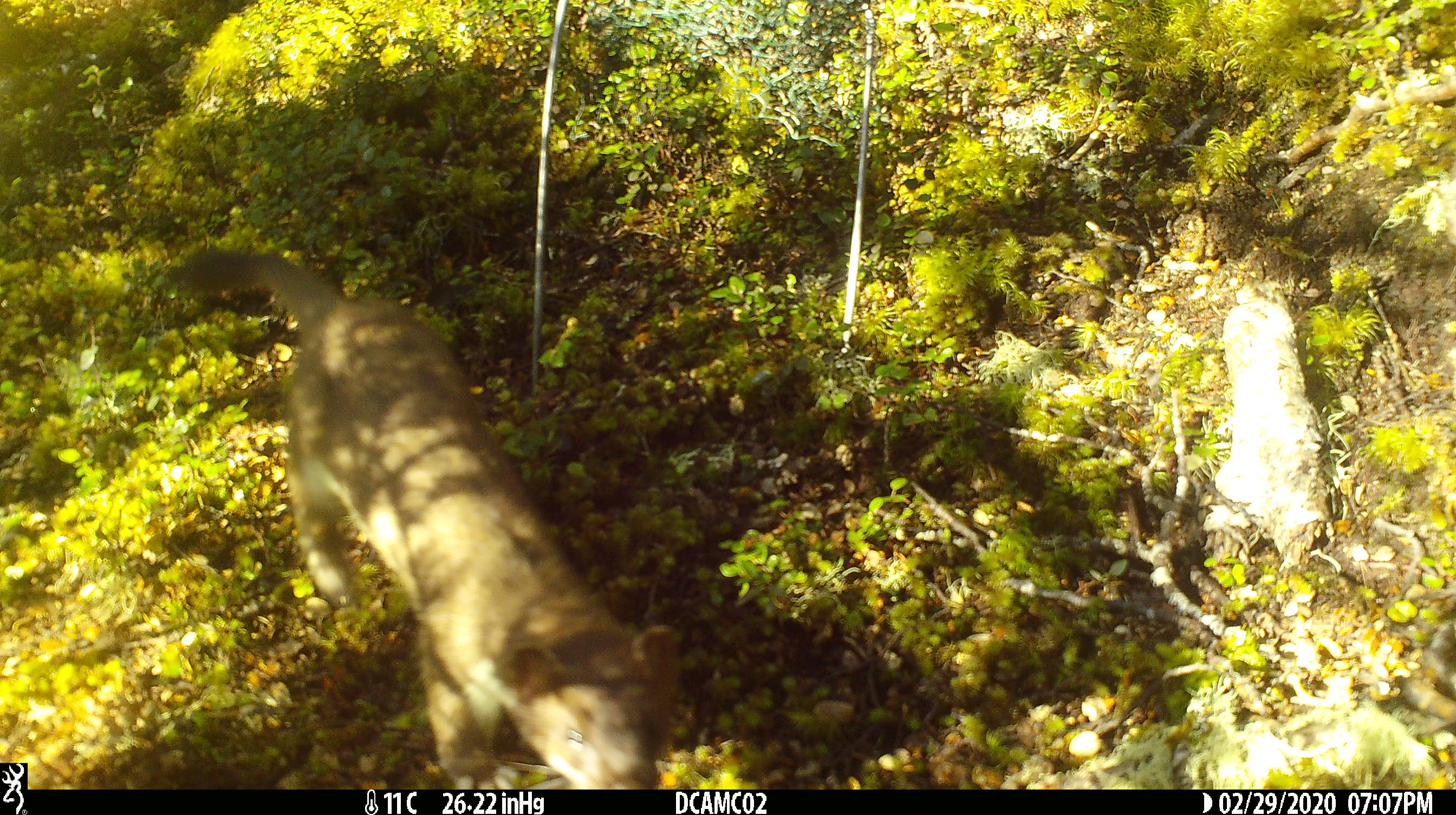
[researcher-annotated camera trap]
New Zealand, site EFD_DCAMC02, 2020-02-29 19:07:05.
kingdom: Animalia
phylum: Chordata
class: Mammalia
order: Carnivora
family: Mustelidae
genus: Mustela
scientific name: Mustela erminea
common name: stoat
Stoat (Mustela erminea).